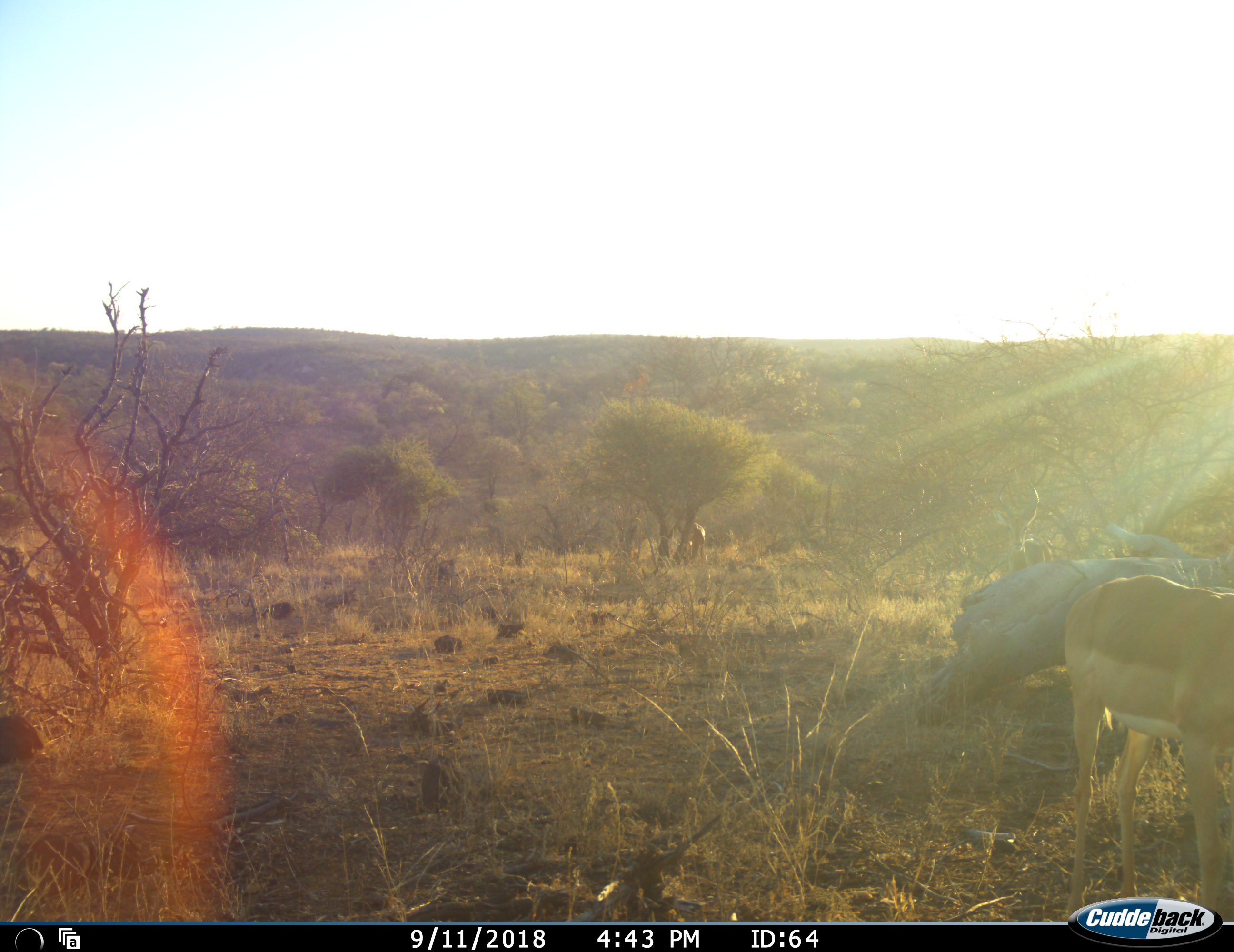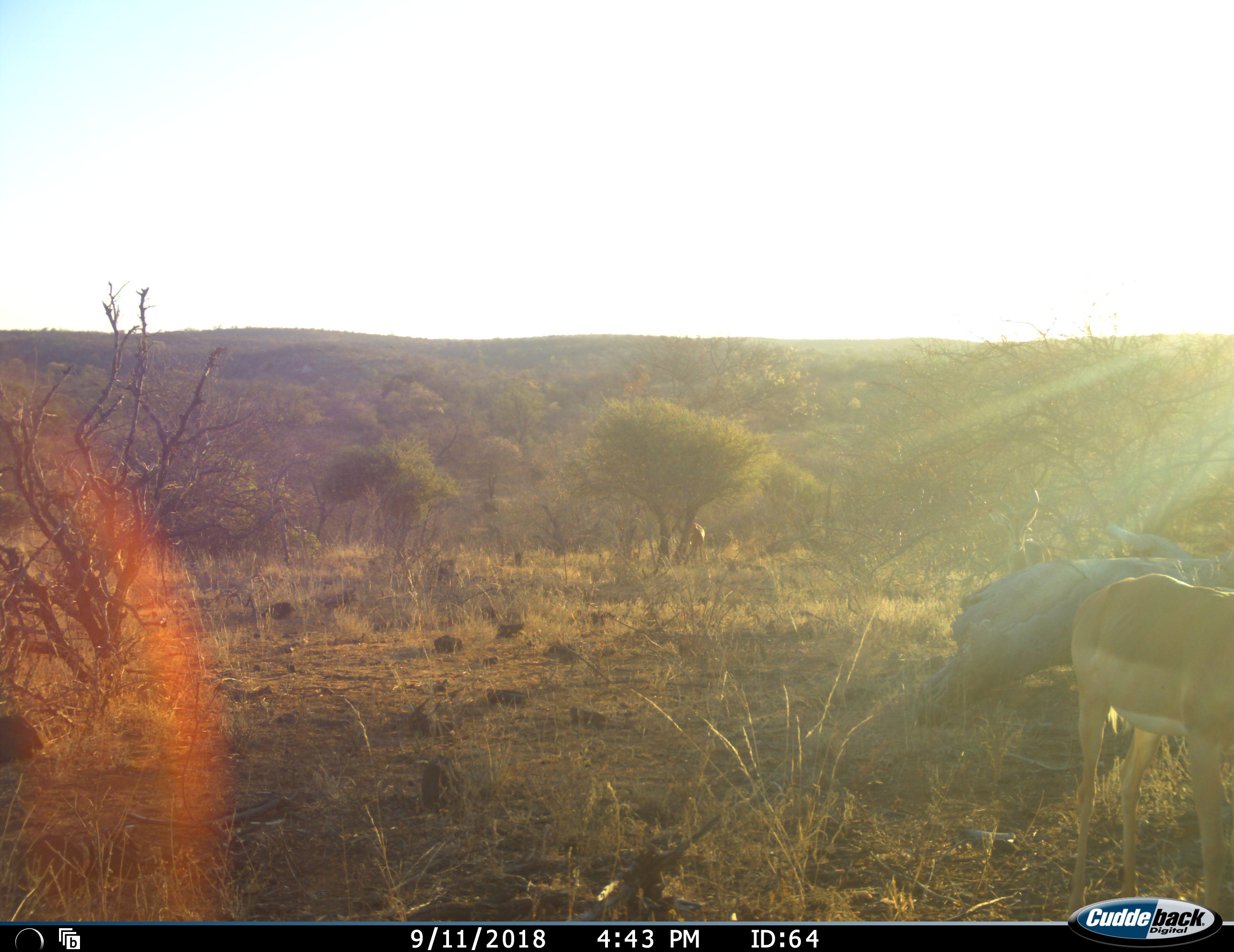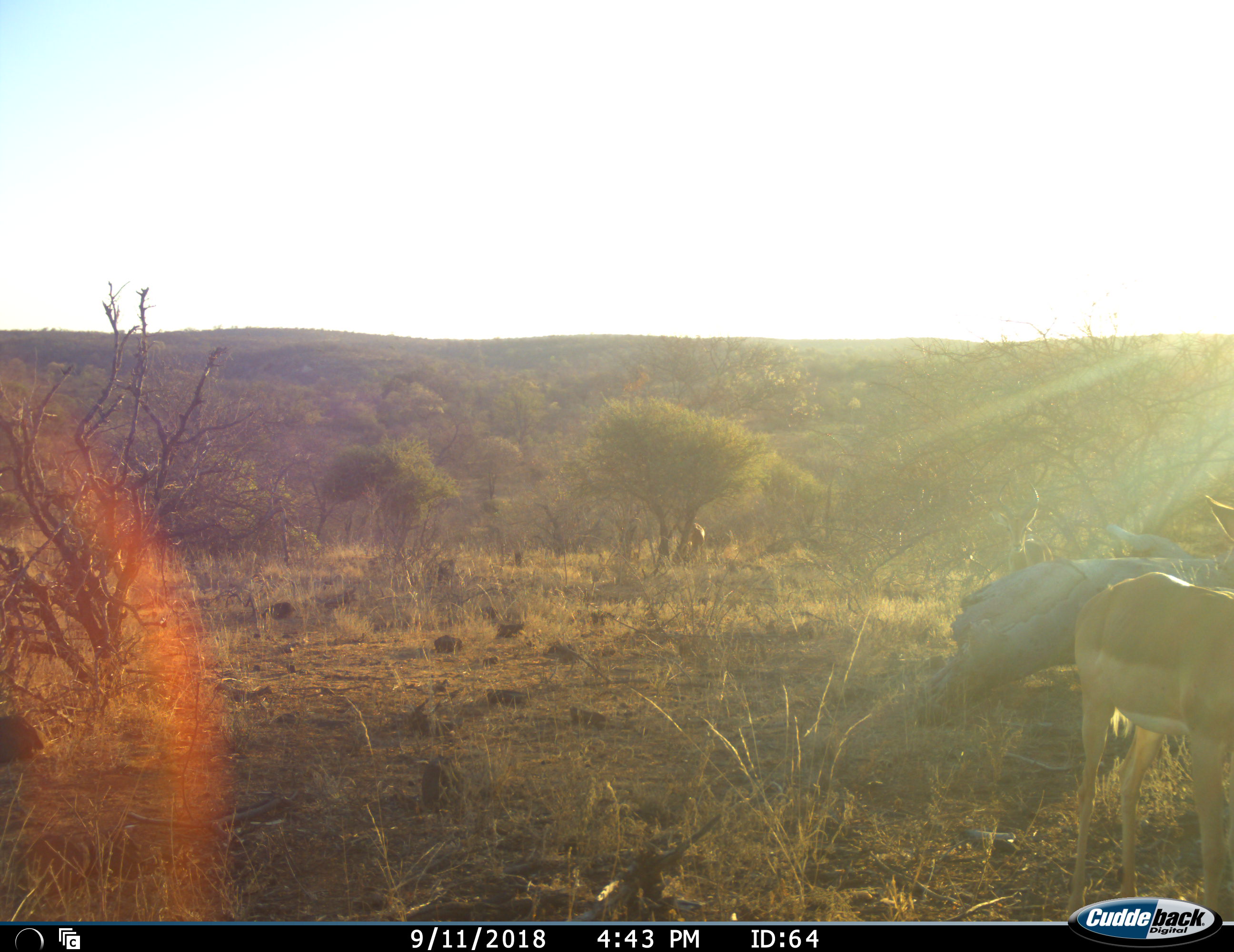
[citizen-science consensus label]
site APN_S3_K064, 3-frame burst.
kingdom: Animalia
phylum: Chordata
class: Mammalia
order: Artiodactyla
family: Bovidae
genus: Aepyceros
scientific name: Aepyceros melampus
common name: impala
Impala (Aepyceros melampus), count 2. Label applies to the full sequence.